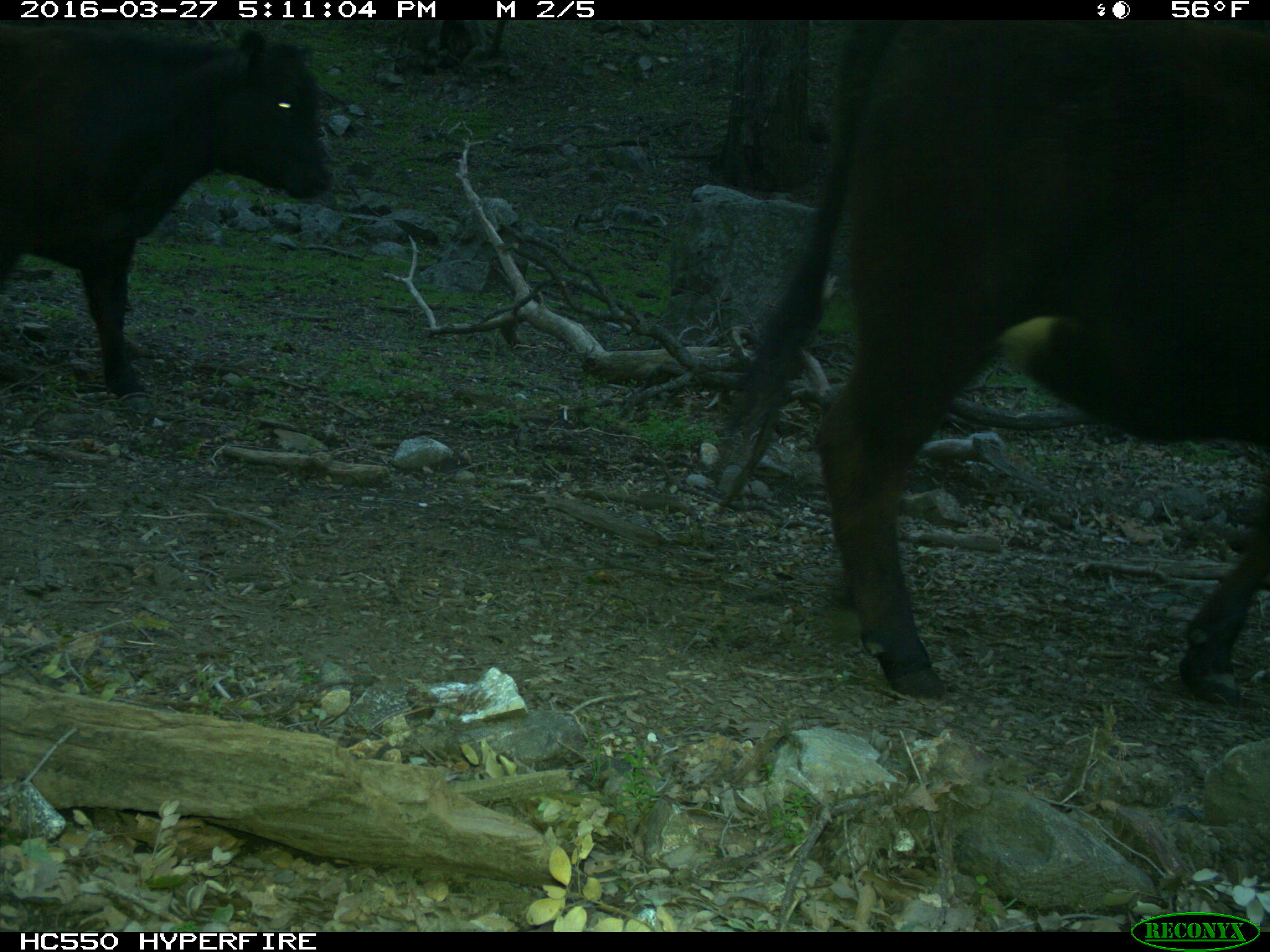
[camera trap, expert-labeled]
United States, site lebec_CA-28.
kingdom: Animalia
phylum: Chordata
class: Mammalia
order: Artiodactyla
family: Bovidae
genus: Bos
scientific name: Bos taurus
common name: domestic cow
Bos taurus (domestic cow).